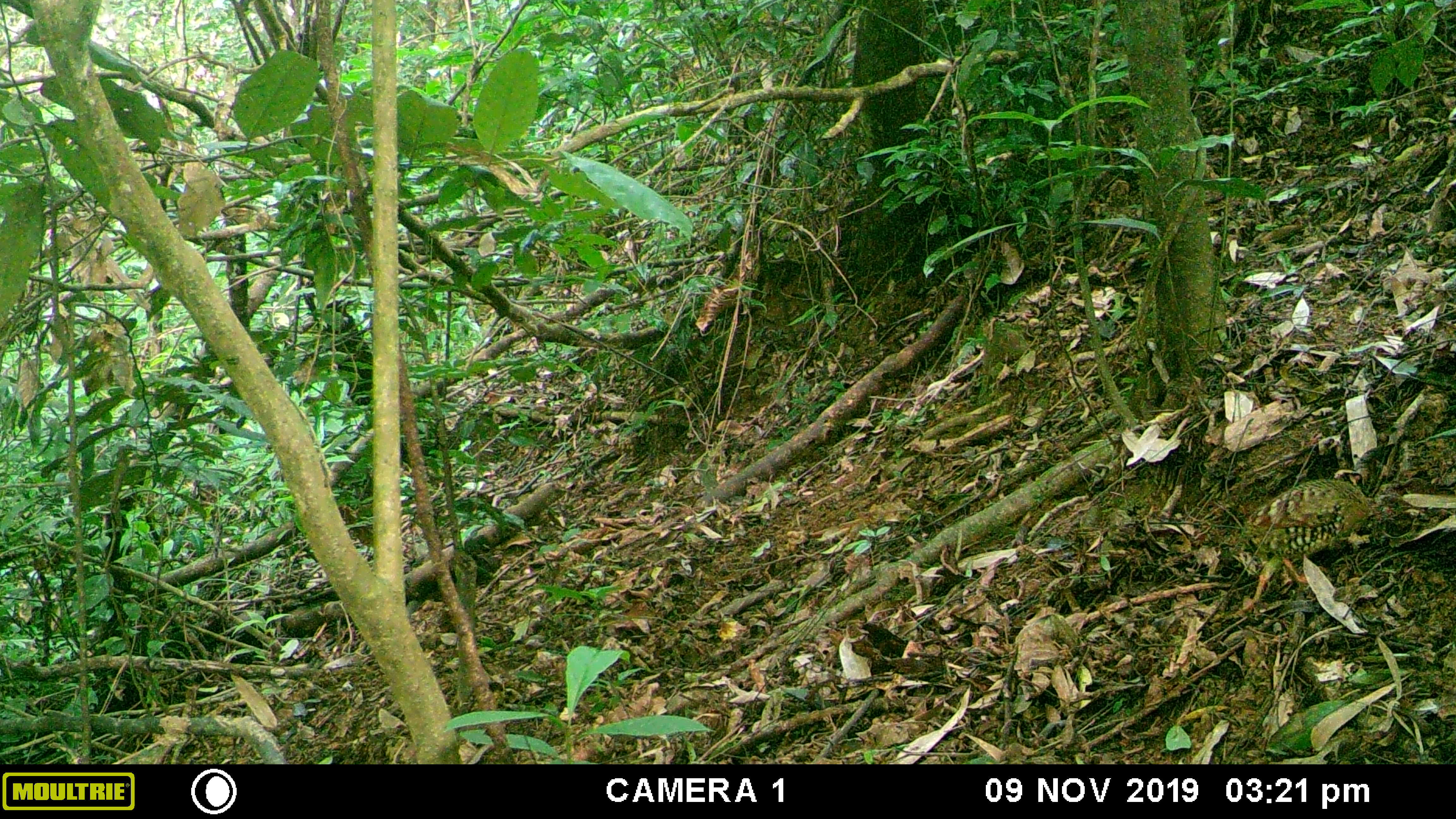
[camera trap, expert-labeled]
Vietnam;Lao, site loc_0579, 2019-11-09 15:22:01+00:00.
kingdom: Animalia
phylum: Chordata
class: Aves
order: Galliformes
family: Phasianidae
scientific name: Phasianidae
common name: partridge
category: unidentified partridge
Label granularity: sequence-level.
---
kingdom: Animalia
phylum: Chordata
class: Mammalia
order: Rodentia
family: Sciuridae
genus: Dremomys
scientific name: Dremomys rufigenis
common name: red-cheeked squirrel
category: red cheeked squirrel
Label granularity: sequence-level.